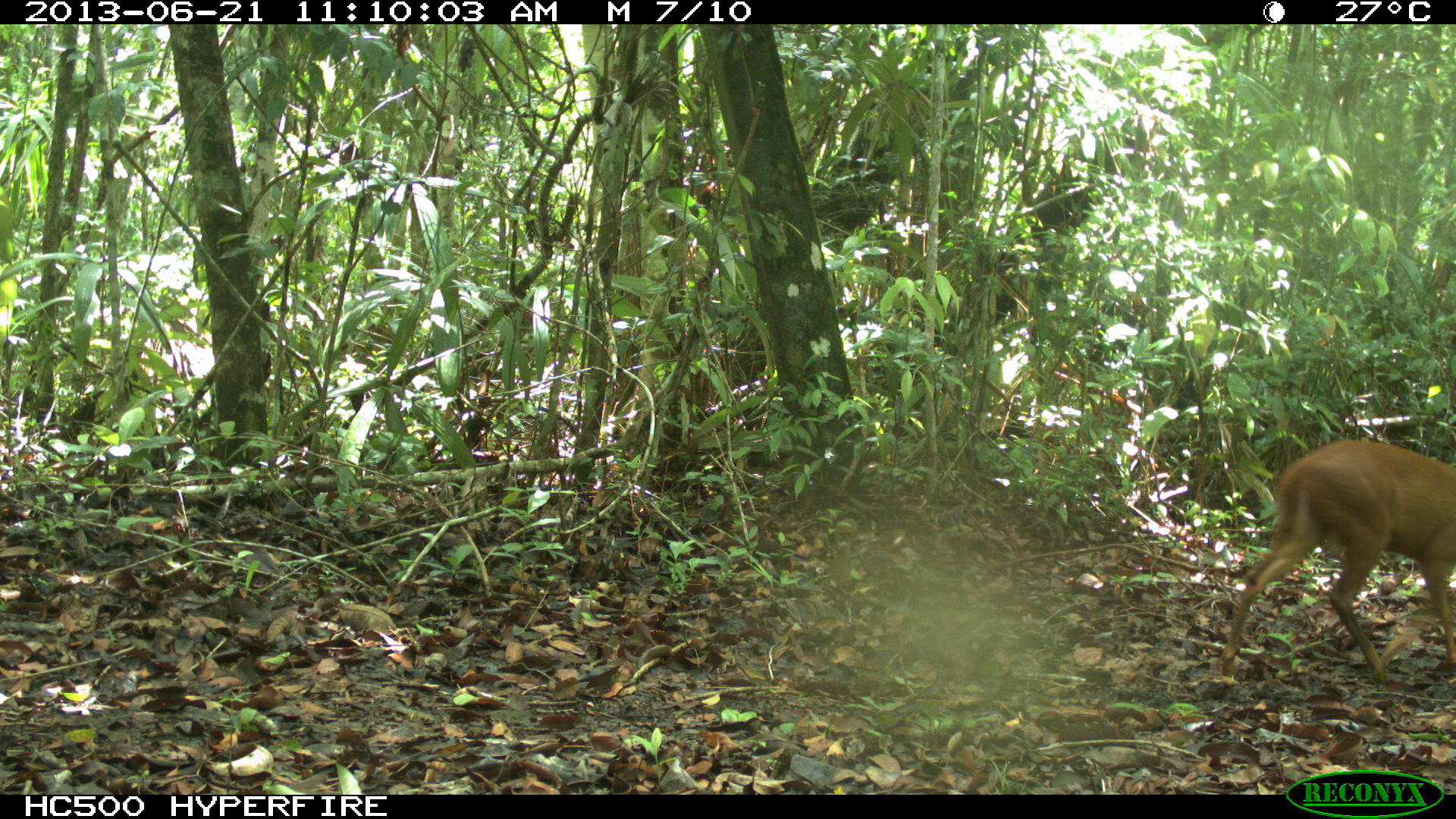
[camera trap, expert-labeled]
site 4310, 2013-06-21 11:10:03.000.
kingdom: Animalia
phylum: Chordata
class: Mammalia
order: Artiodactyla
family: Cervidae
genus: Mazama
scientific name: Mazama temama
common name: central american red brocket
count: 1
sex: male